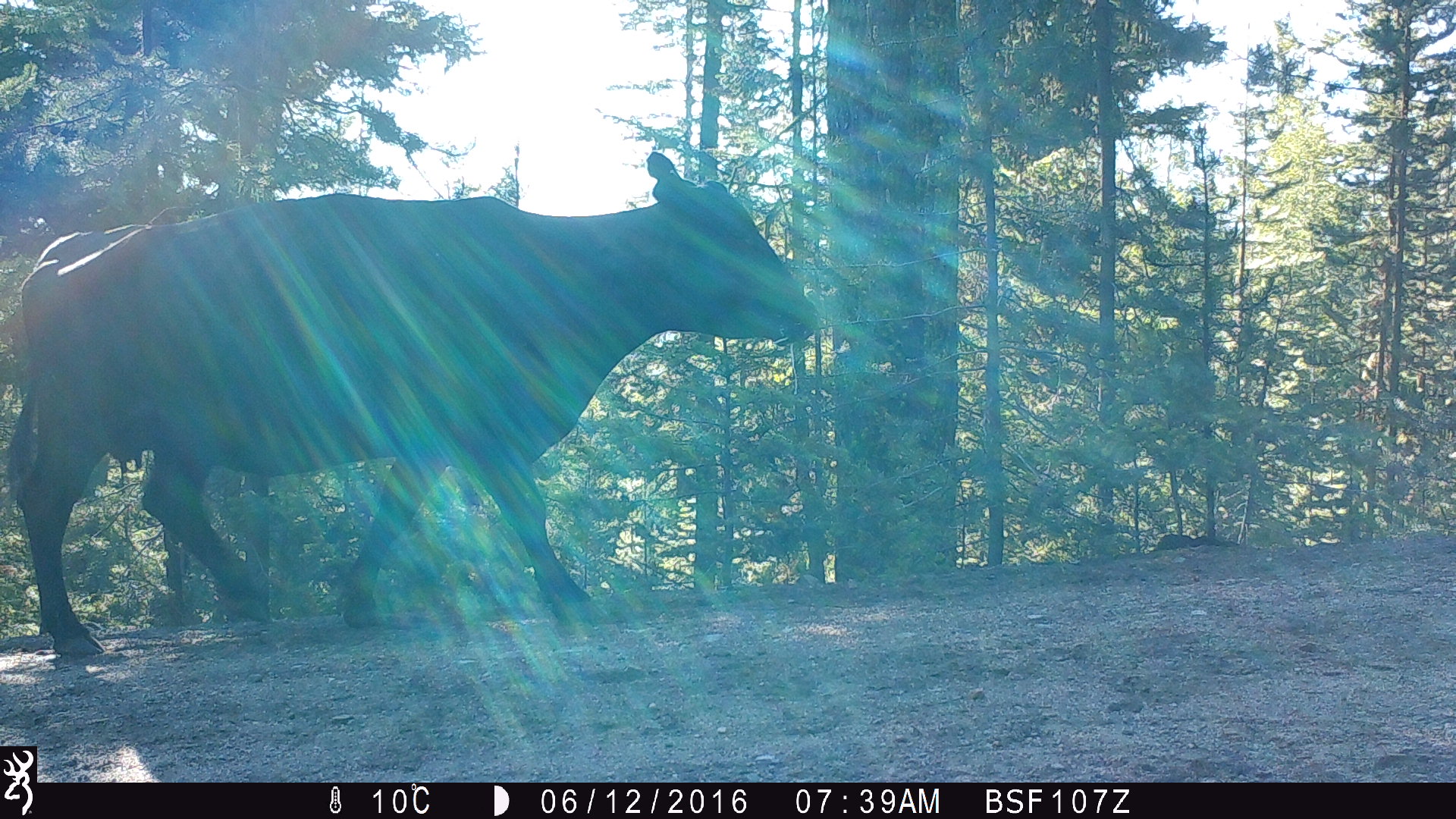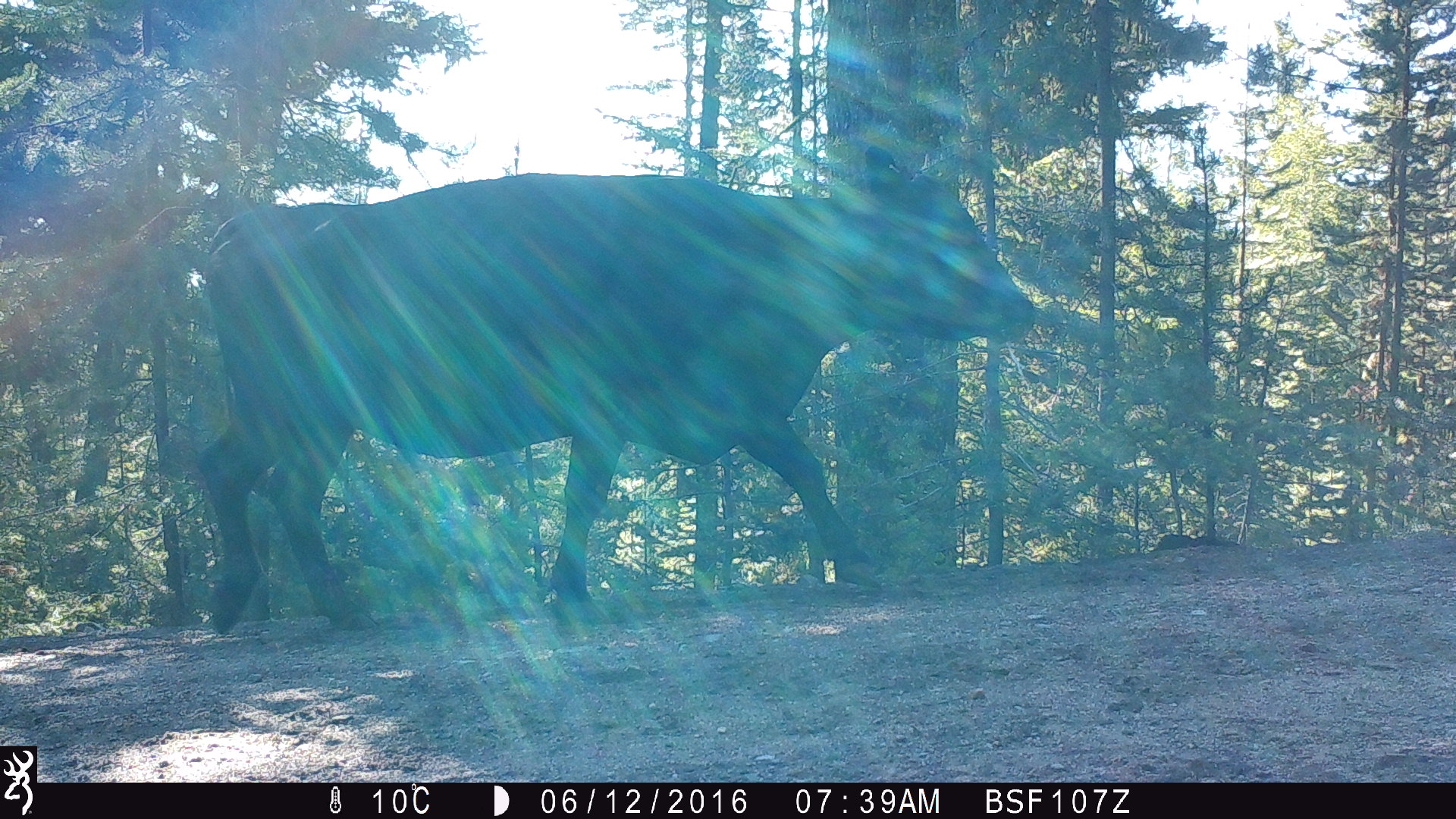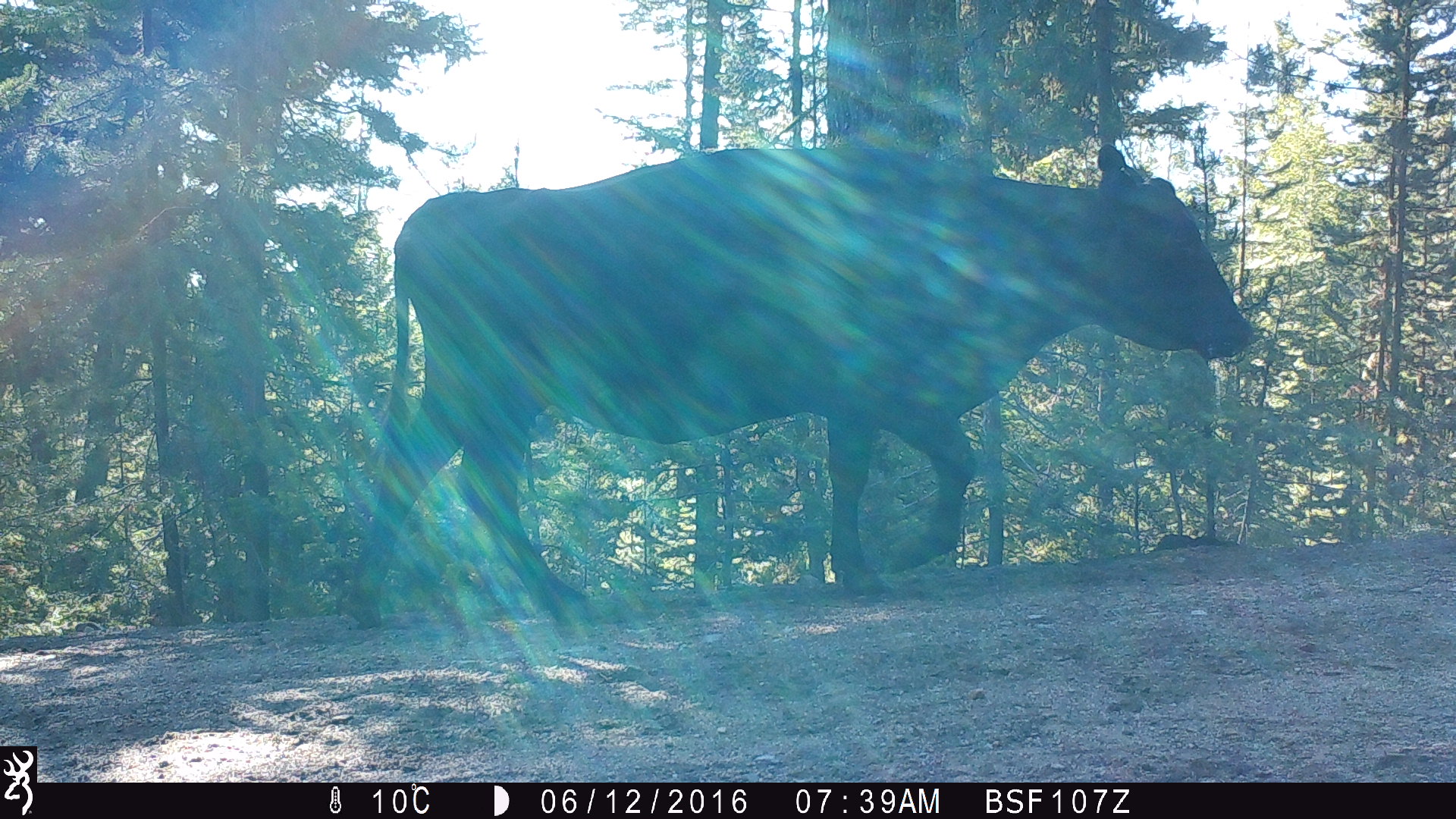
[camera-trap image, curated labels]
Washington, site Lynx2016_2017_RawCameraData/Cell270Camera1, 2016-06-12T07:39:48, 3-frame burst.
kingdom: Animalia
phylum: Chordata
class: Mammalia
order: Artiodactyla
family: Bovidae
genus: Bos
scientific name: Bos taurus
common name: domestic cattle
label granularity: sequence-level